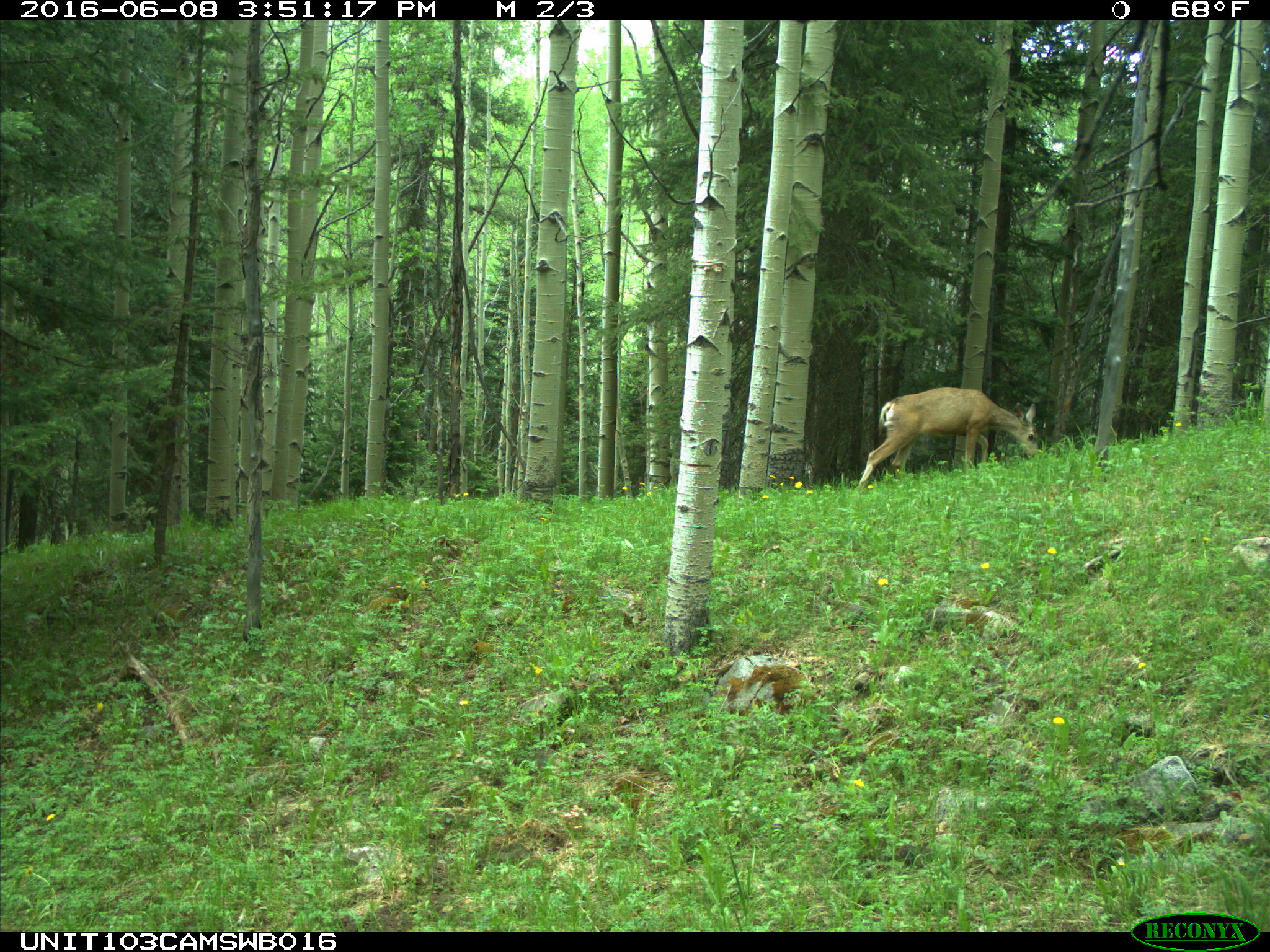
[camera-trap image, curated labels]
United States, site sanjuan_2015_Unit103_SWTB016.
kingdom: Animalia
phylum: Chordata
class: Mammalia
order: Artiodactyla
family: Cervidae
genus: Odocoileus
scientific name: Odocoileus hemionus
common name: mule deer